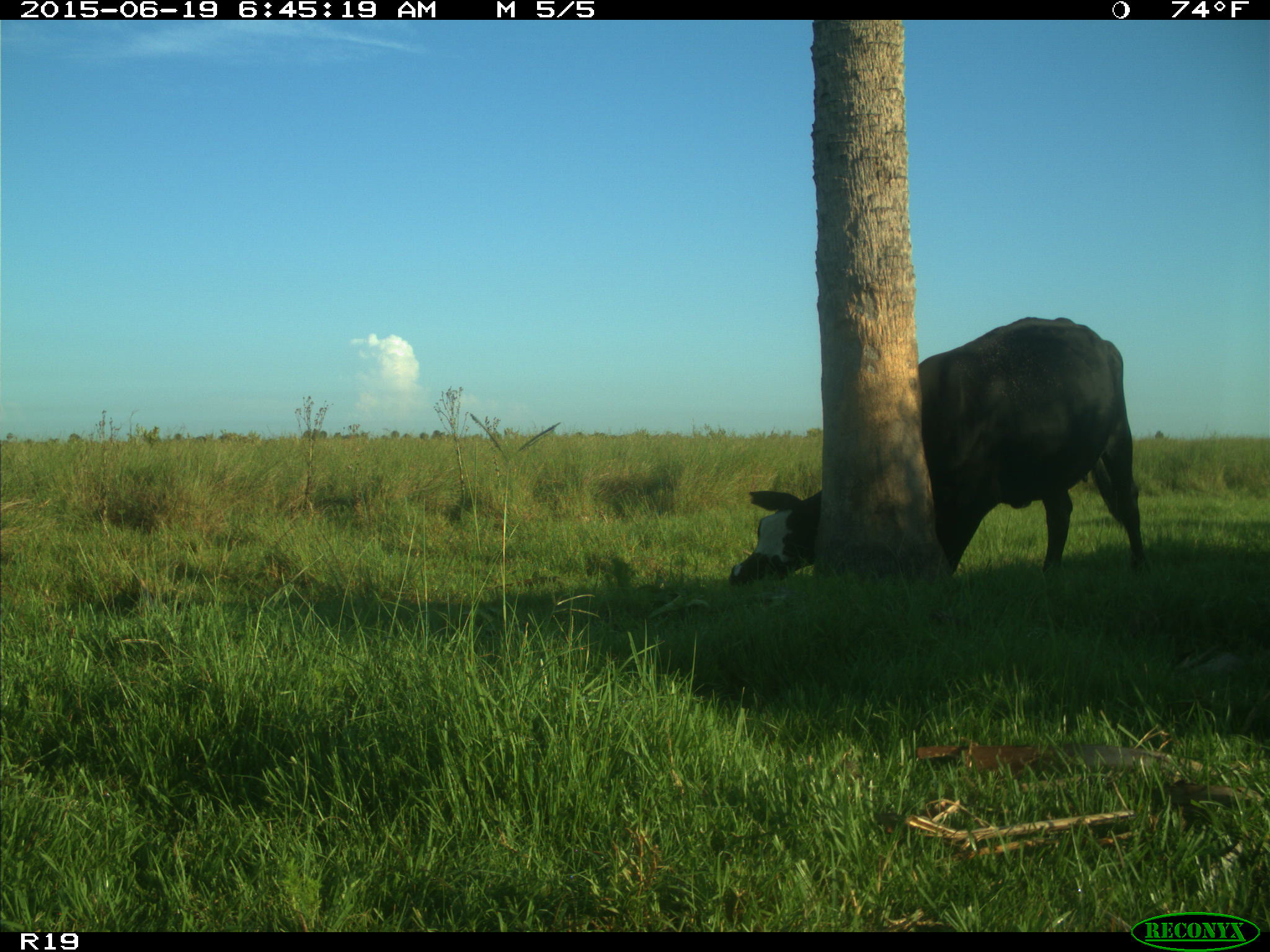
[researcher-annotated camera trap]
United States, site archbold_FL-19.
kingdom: Animalia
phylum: Chordata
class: Mammalia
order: Artiodactyla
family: Bovidae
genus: Bos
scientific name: Bos taurus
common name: domestic cow